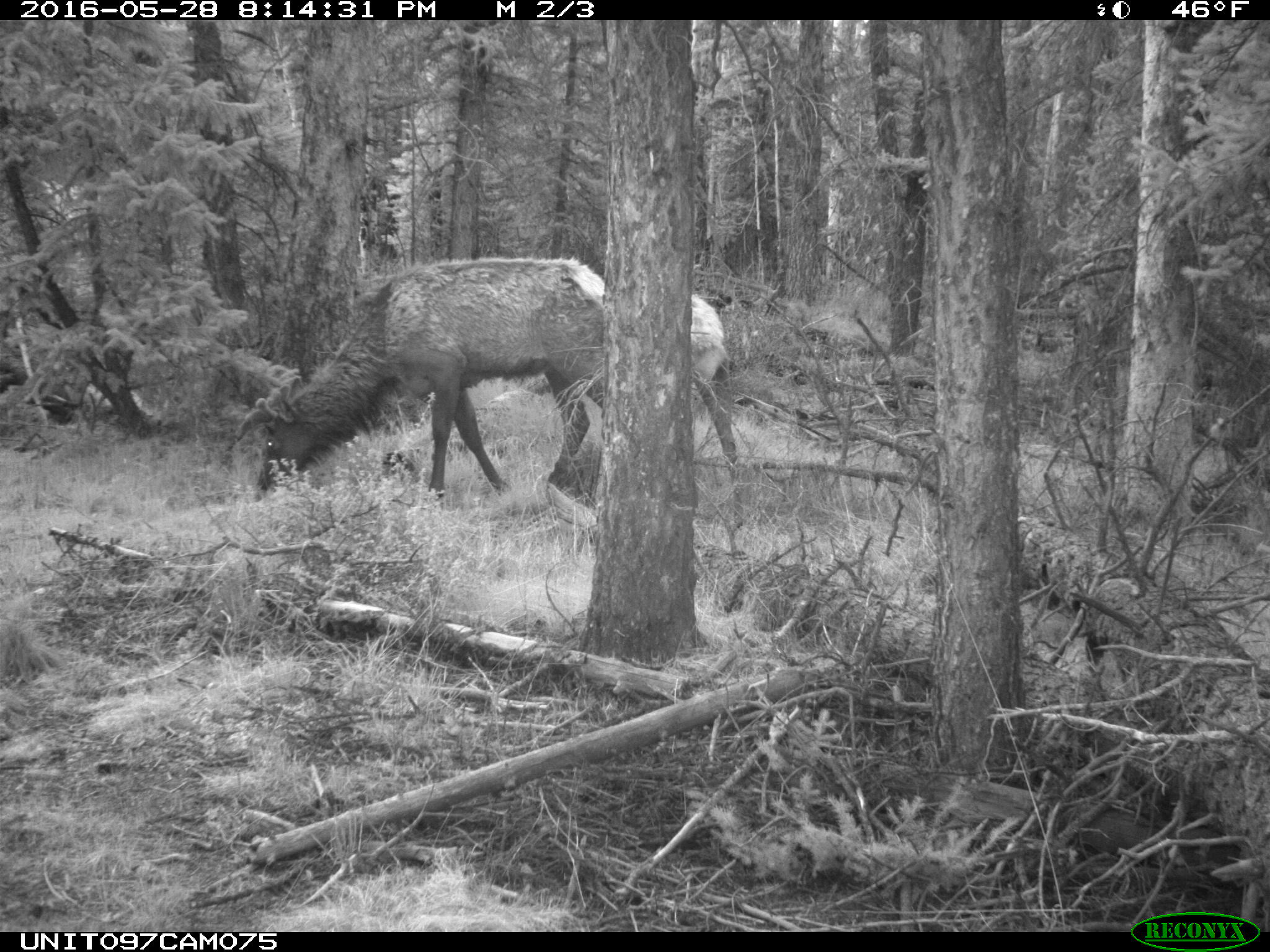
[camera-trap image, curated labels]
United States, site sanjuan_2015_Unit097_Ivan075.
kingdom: Animalia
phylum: Chordata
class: Mammalia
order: Artiodactyla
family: Cervidae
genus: Cervus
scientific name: Cervus elaphus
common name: red deer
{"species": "Cervus elaphus (red deer)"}